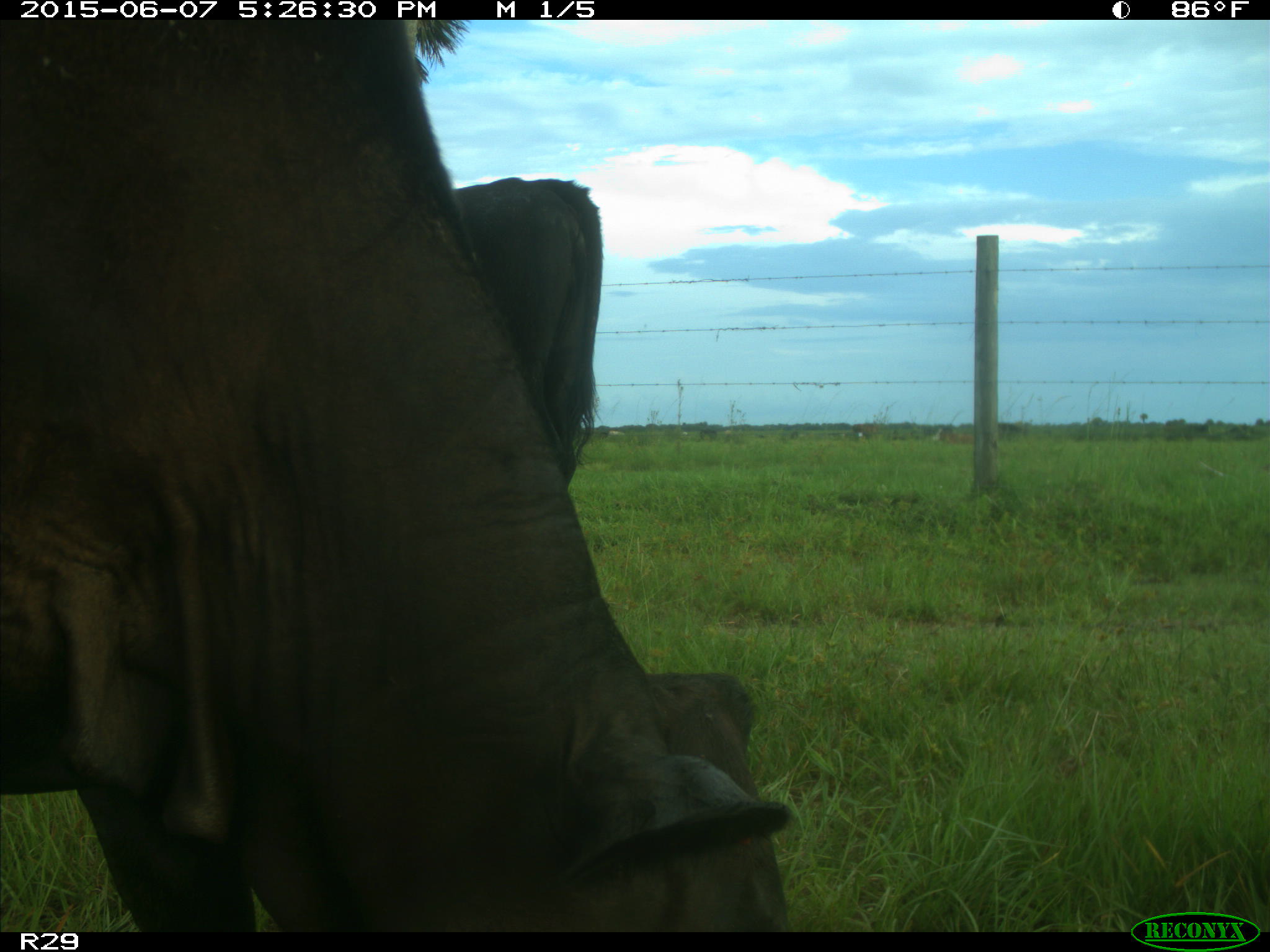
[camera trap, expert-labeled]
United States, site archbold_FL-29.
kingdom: Animalia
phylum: Chordata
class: Mammalia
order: Artiodactyla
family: Bovidae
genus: Bos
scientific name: Bos taurus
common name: domestic cow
Bos taurus (domestic cow).